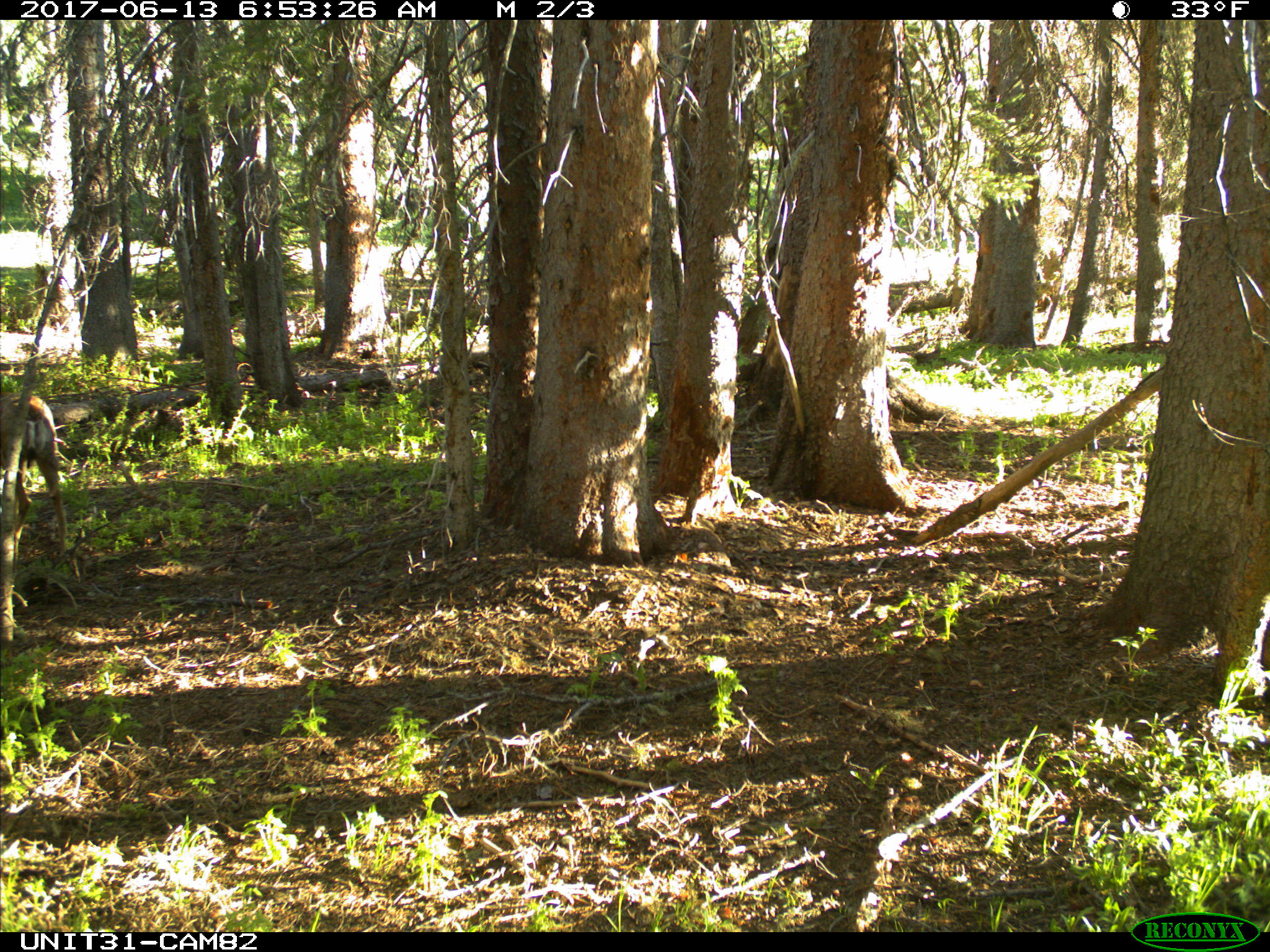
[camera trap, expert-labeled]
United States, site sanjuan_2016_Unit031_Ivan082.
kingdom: Animalia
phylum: Chordata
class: Mammalia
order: Artiodactyla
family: Cervidae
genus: Odocoileus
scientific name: Odocoileus hemionus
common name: mule deer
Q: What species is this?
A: Odocoileus hemionus (mule deer).